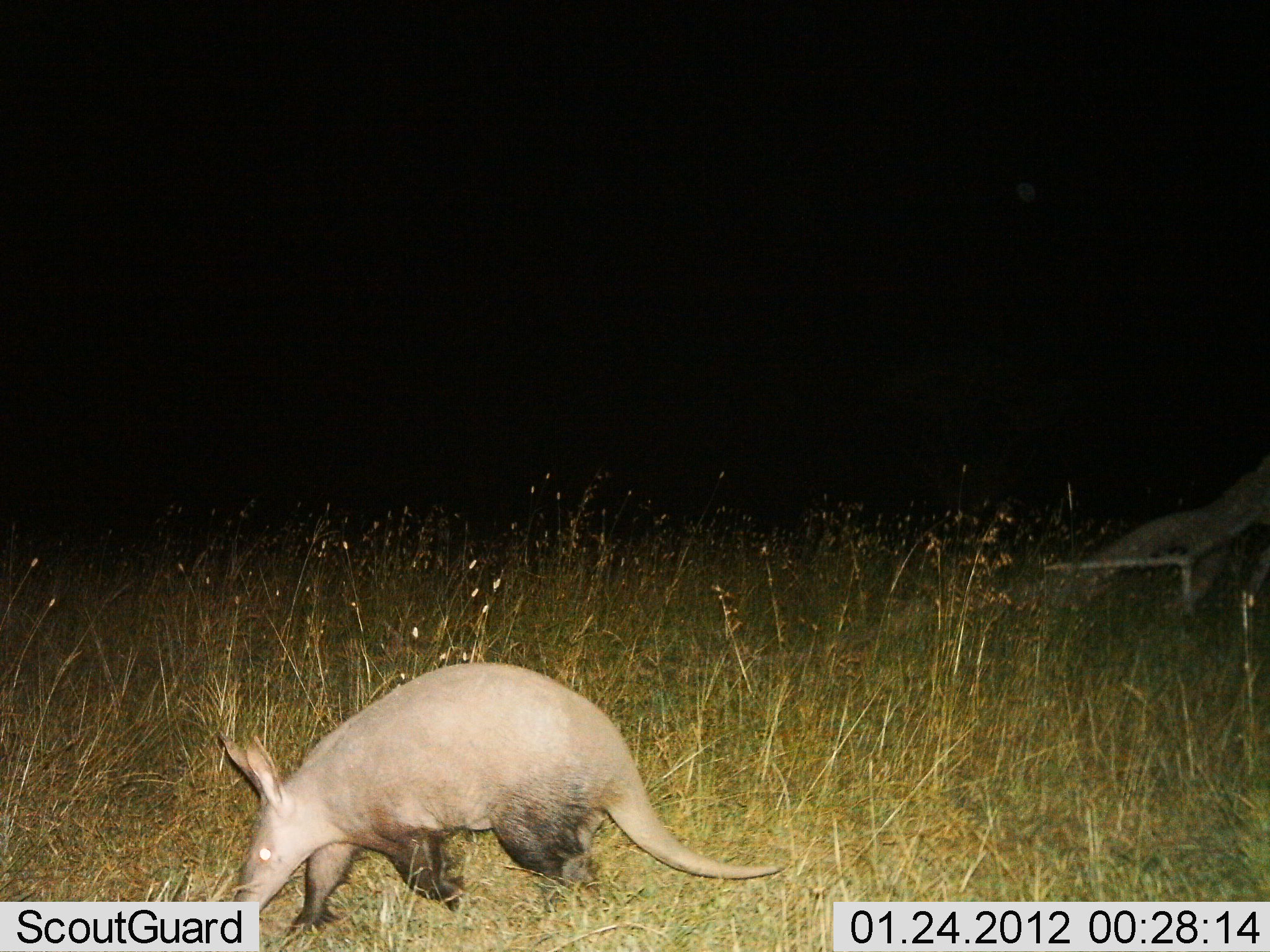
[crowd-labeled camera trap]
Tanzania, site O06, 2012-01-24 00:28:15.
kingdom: Animalia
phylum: Chordata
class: Mammalia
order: Tubulidentata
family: Orycteropodidae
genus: Orycteropus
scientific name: Orycteropus afer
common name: aardvark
Aardvark (Orycteropus afer), count 1. Behavior (volunteer vote fractions): standing 15%, resting 0%, moving 67%, interacting 0%. Young present (vote fraction): 0%. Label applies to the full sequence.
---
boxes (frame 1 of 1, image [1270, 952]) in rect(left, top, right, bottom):
animal: rect(219, 662, 792, 943)